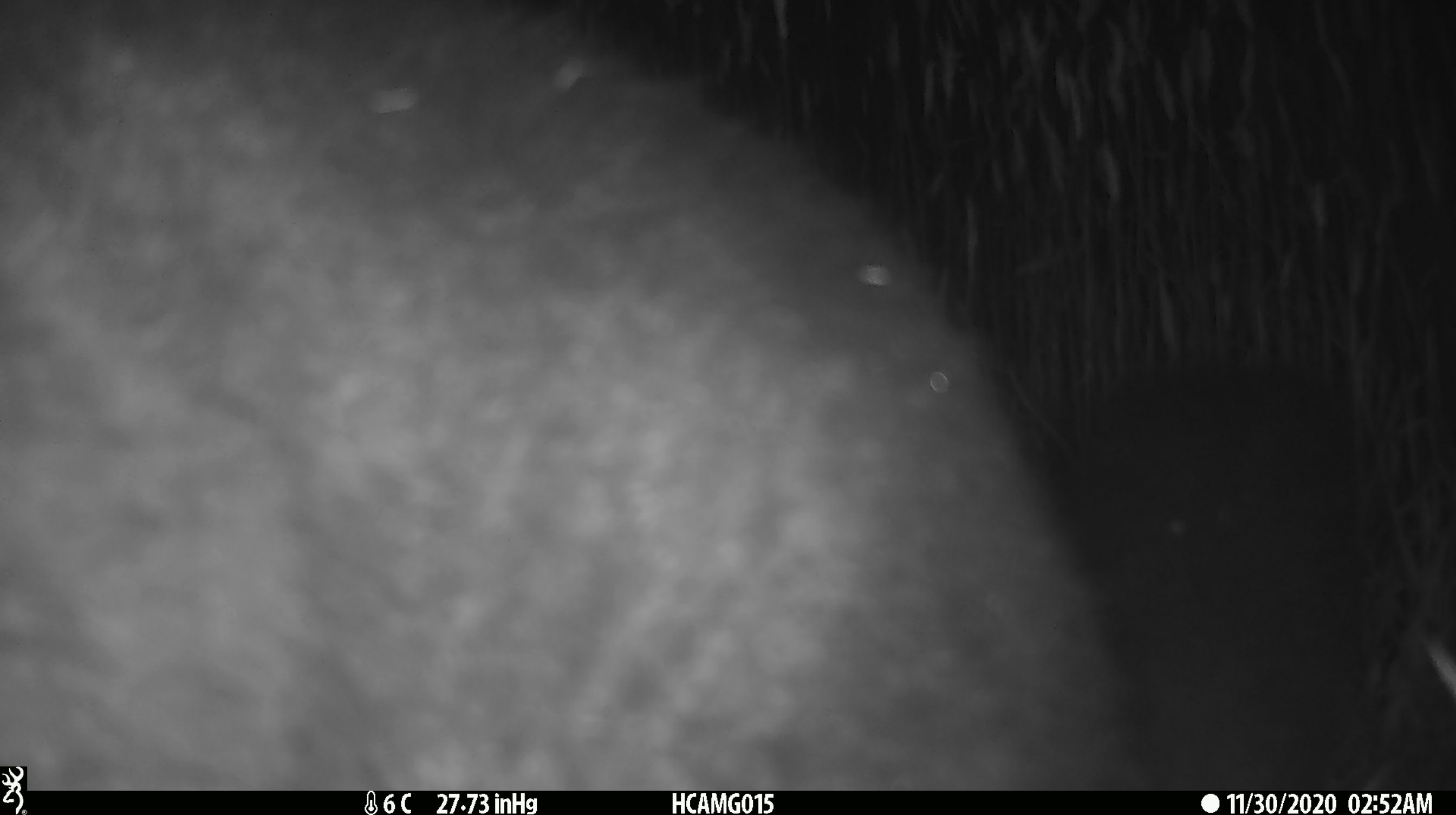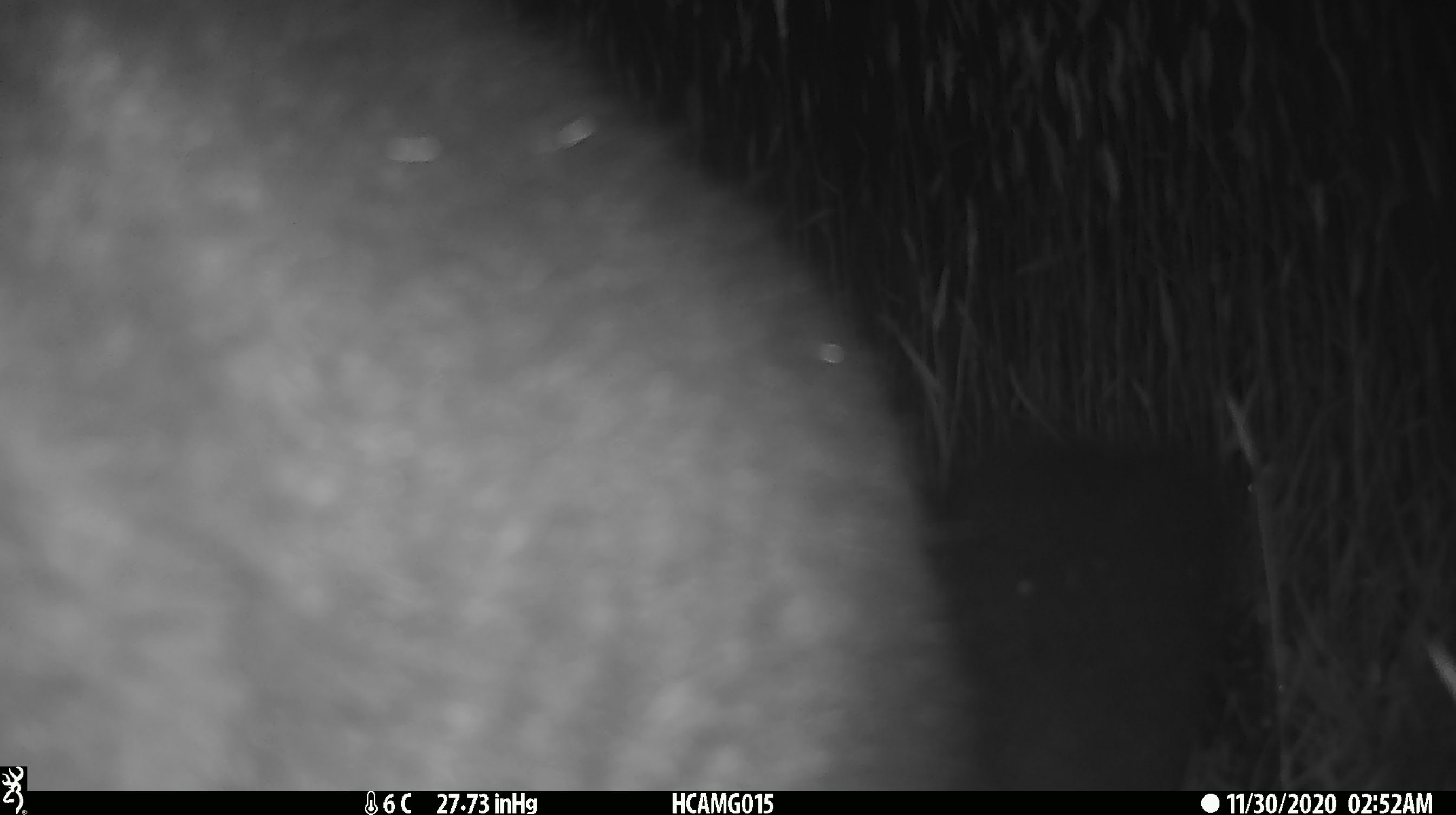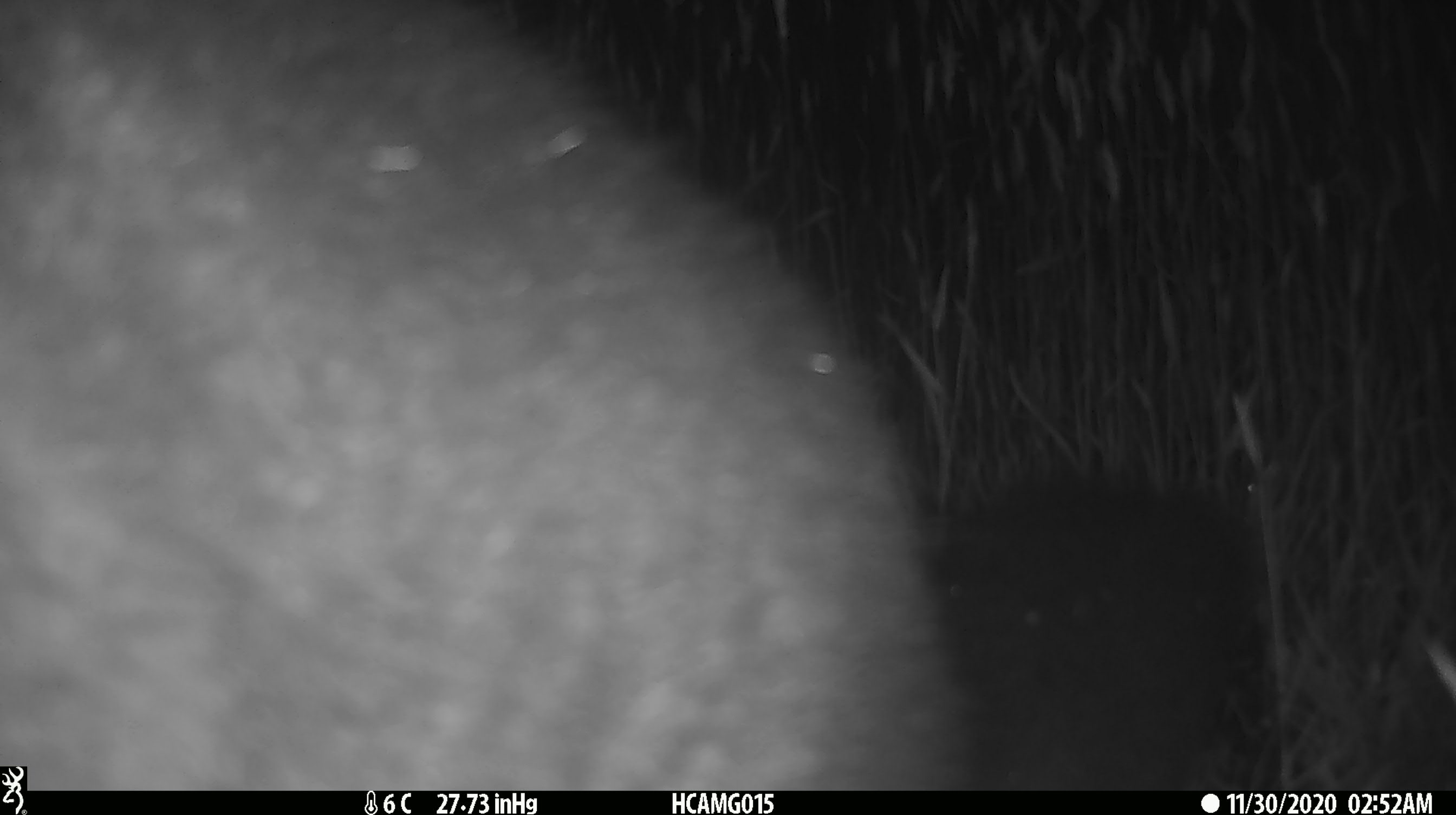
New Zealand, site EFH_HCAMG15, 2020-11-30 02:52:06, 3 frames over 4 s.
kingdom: Animalia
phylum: Chordata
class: Mammalia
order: Diprotodontia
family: Phalangeridae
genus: Trichosurus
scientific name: Trichosurus vulpecula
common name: common brushtail possum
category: possum